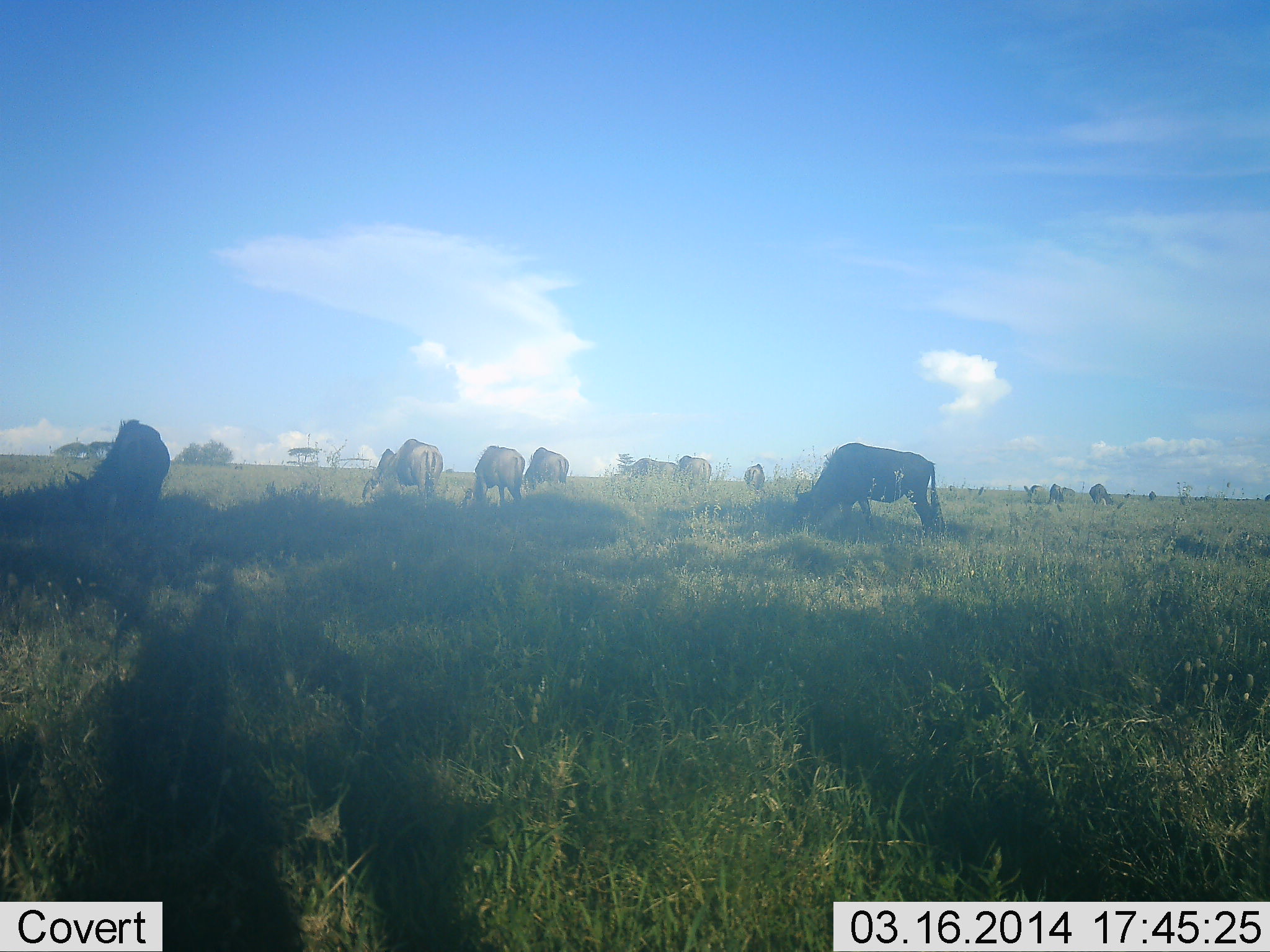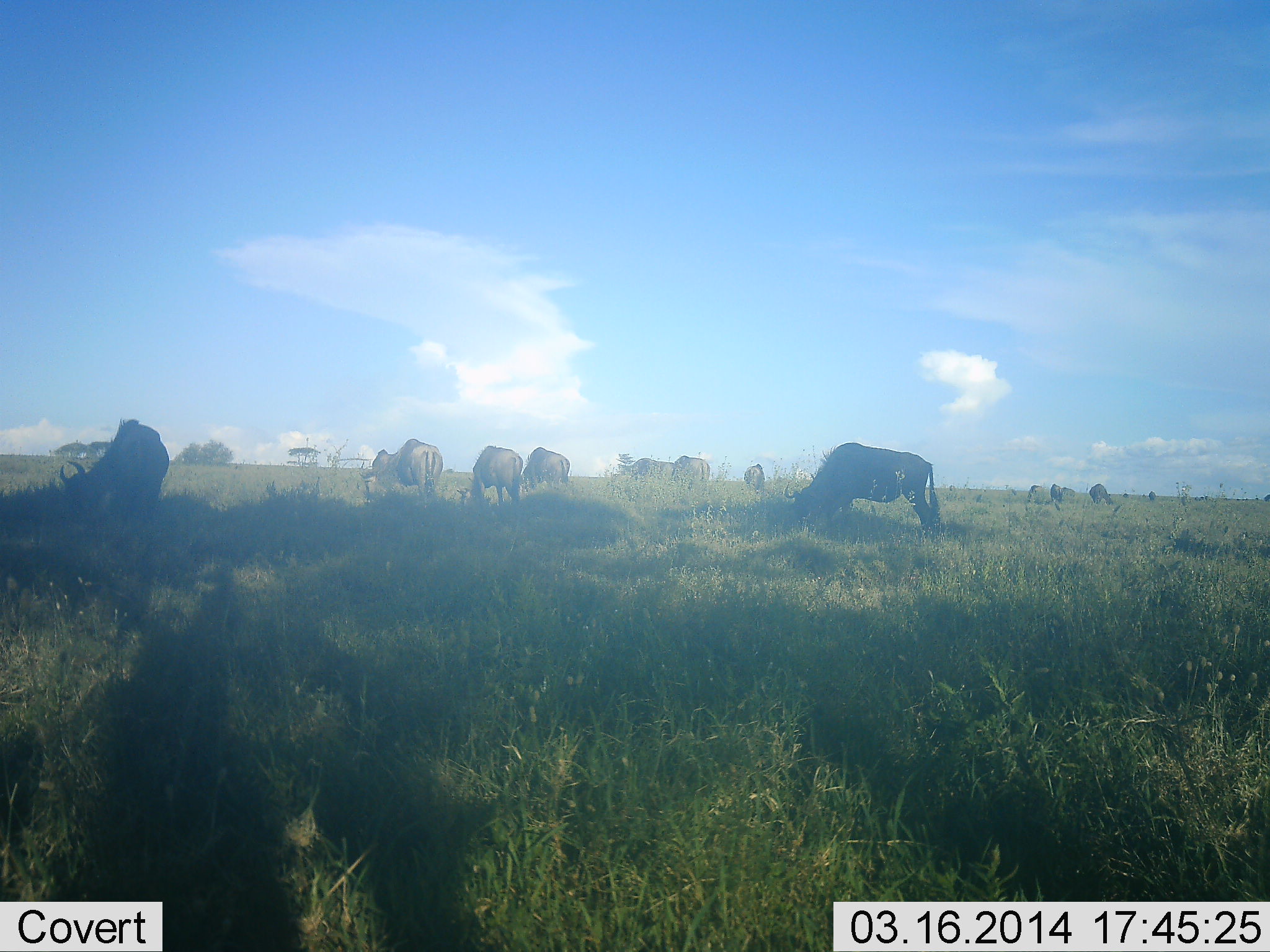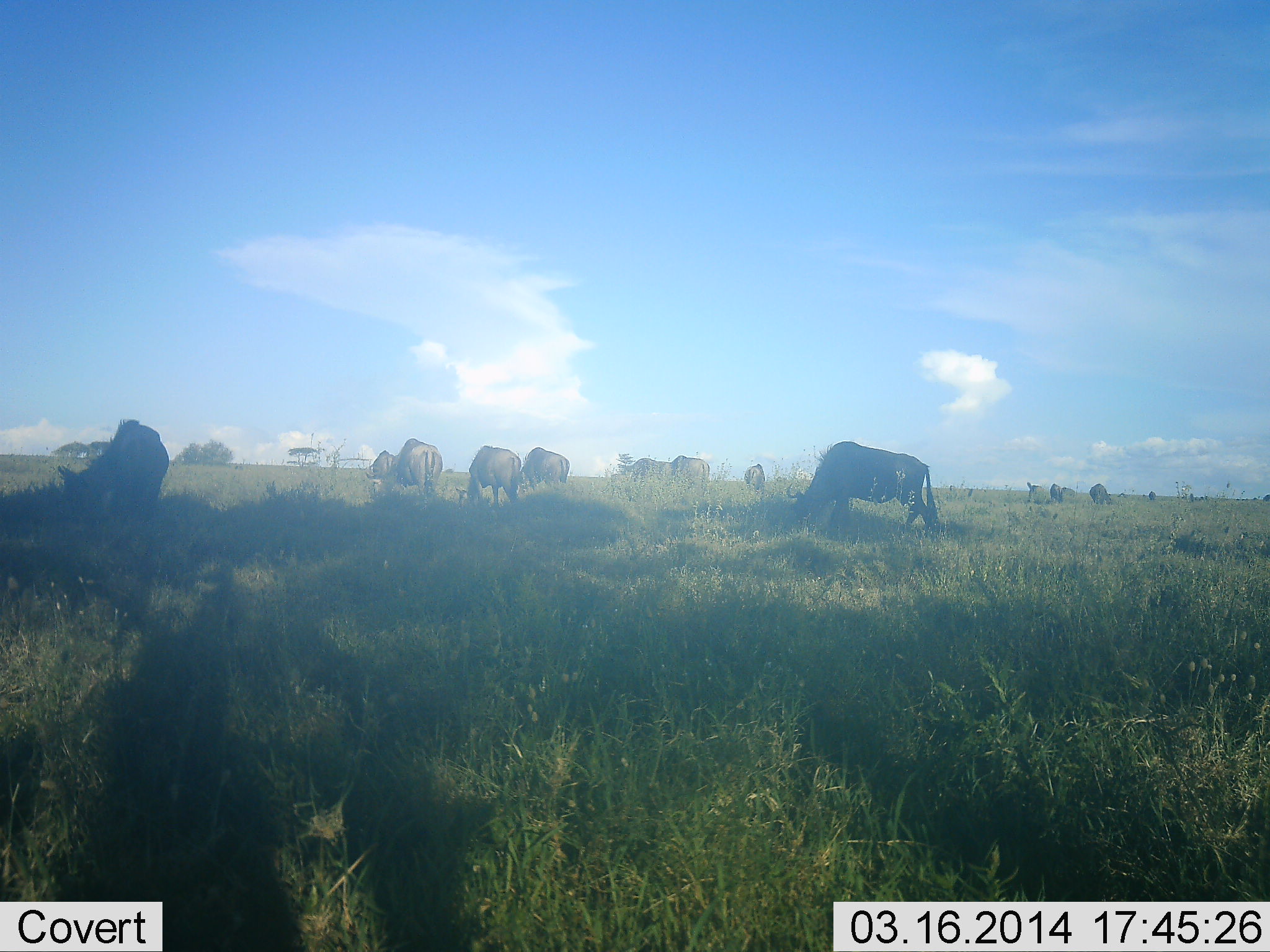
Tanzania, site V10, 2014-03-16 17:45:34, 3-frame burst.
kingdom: Animalia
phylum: Chordata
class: Mammalia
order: Artiodactyla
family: Bovidae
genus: Connochaetes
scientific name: Connochaetes taurinus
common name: blue wildebeest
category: wildebeest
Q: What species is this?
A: Wildebeest (blue wildebeest) (Connochaetes taurinus).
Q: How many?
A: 11-50.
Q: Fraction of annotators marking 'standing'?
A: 40%.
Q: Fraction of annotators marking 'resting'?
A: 0%.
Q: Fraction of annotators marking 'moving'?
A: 10%.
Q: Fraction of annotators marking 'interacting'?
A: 0%.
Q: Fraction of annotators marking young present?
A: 0%.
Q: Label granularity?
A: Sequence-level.